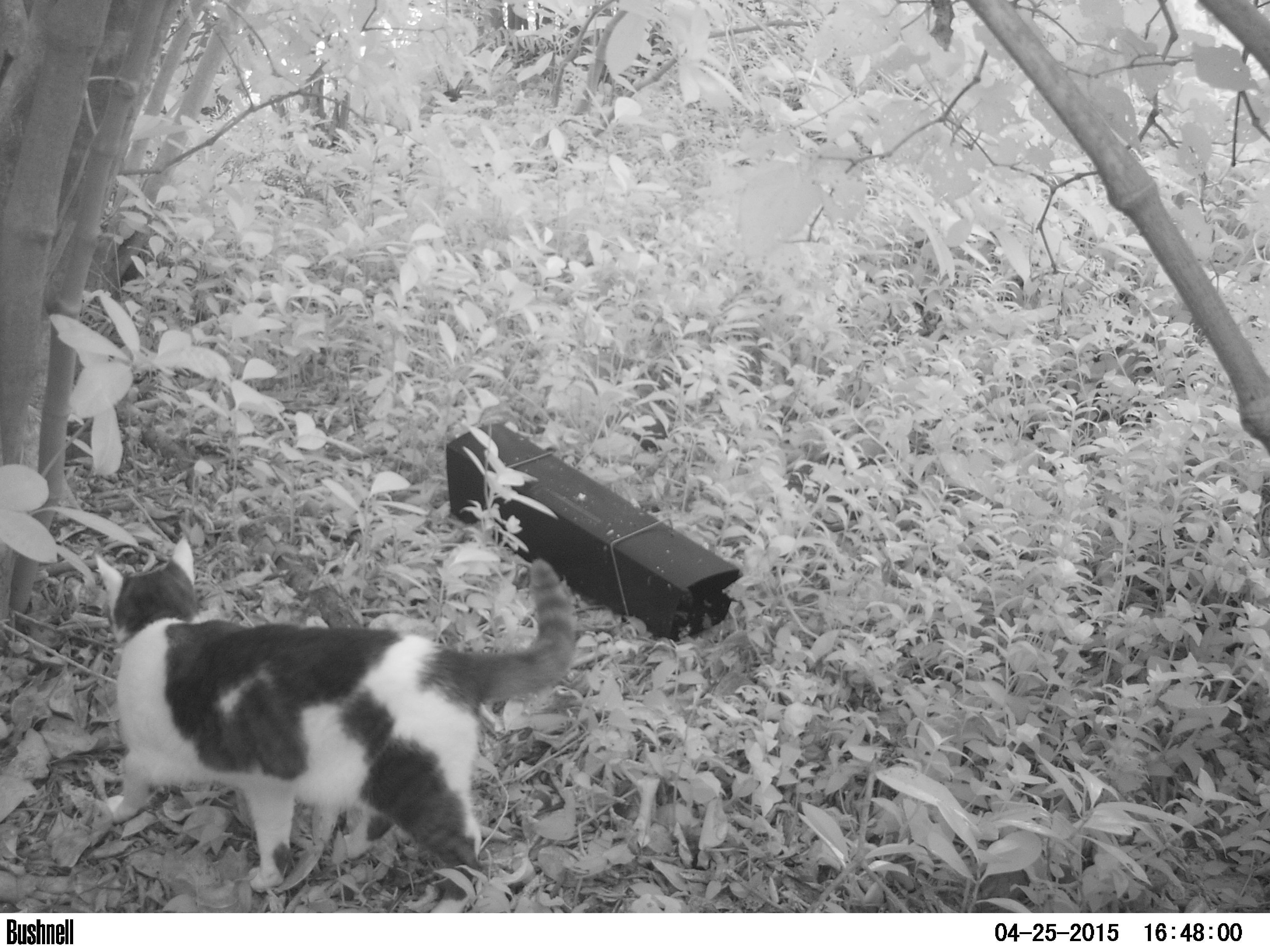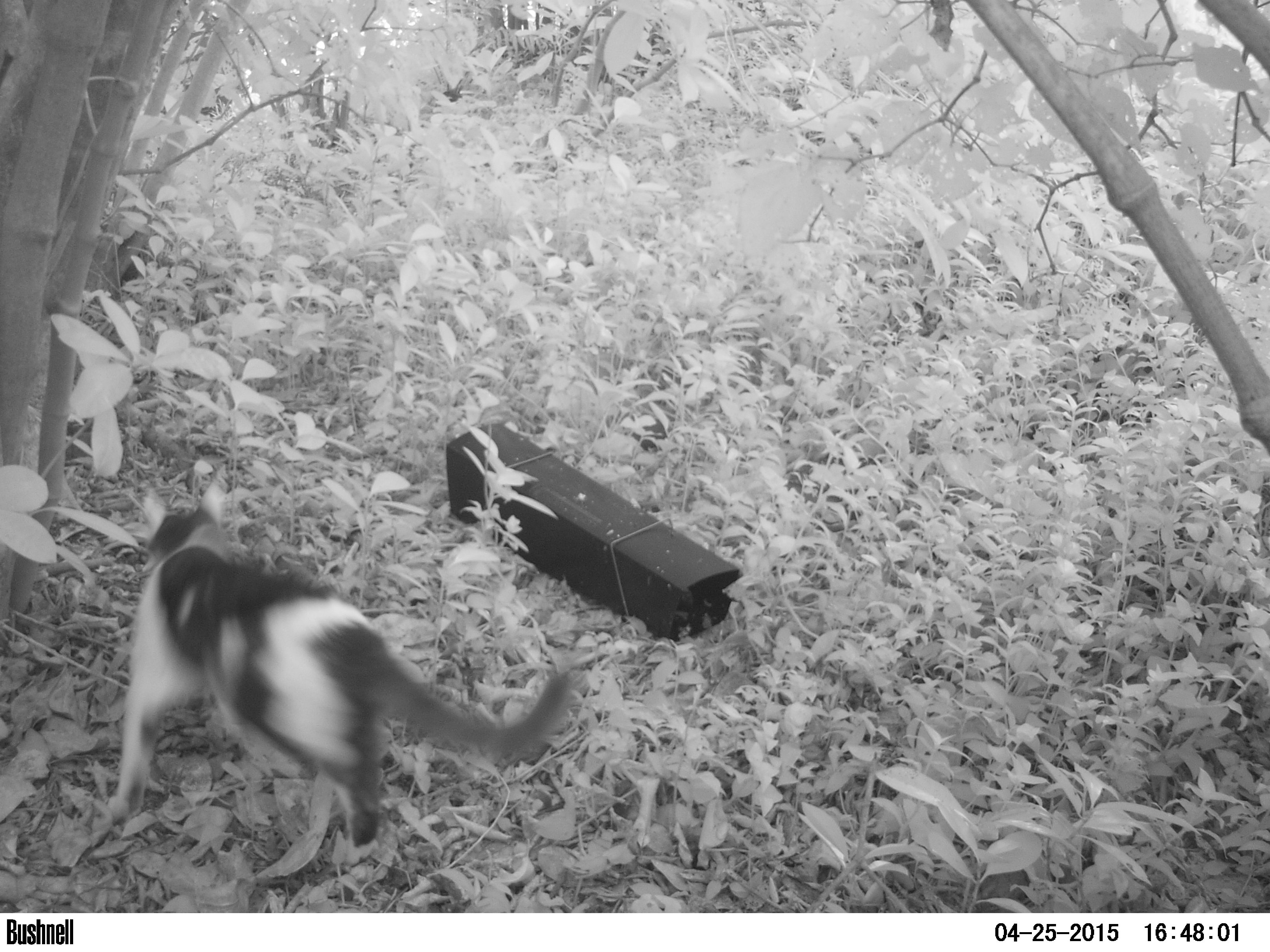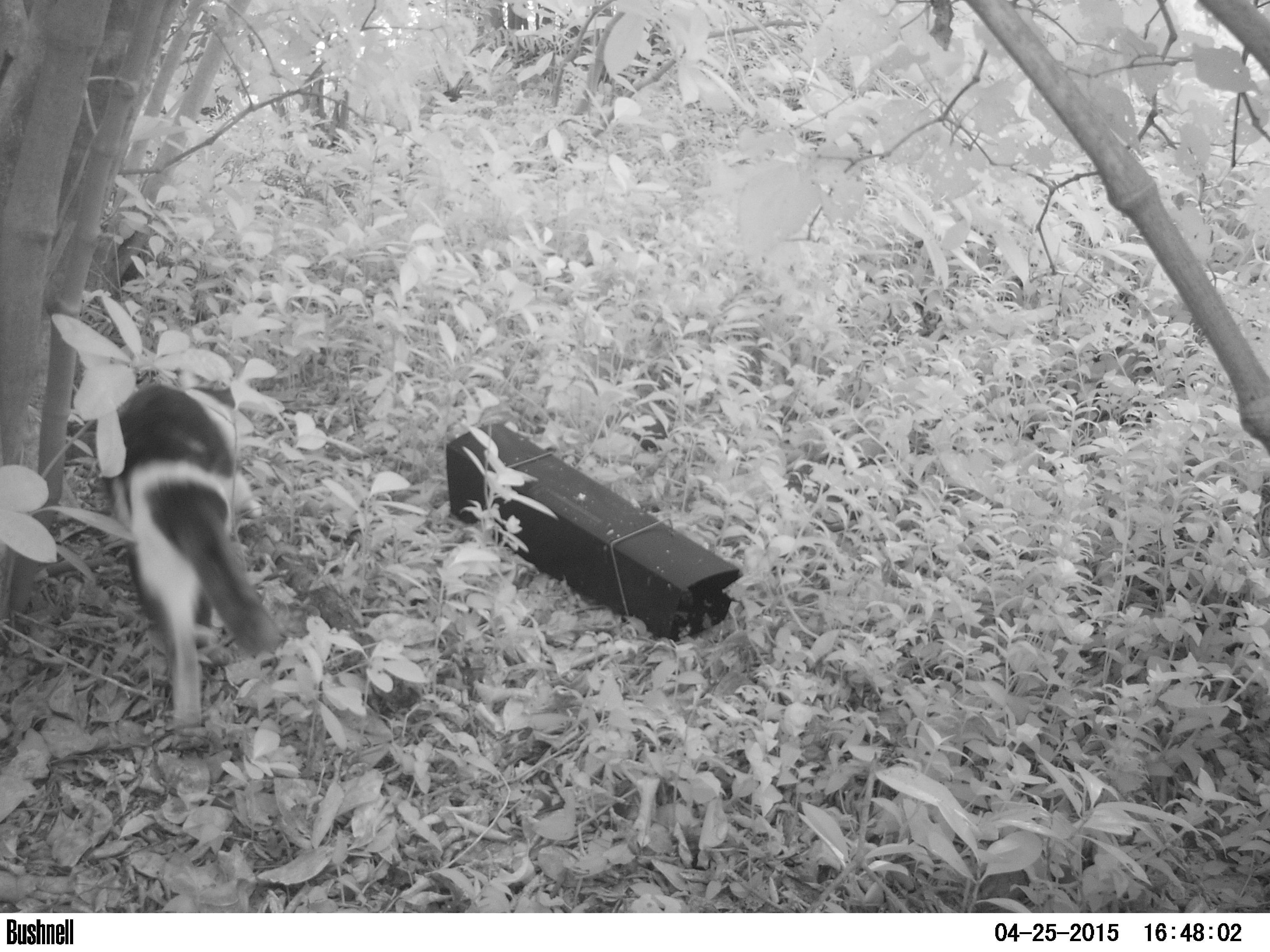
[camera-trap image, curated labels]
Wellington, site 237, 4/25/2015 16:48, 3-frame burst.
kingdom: Animalia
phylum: Chordata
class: Mammalia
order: Carnivora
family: Felidae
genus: Felis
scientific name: Felis catus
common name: cat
Cat (Felis catus).